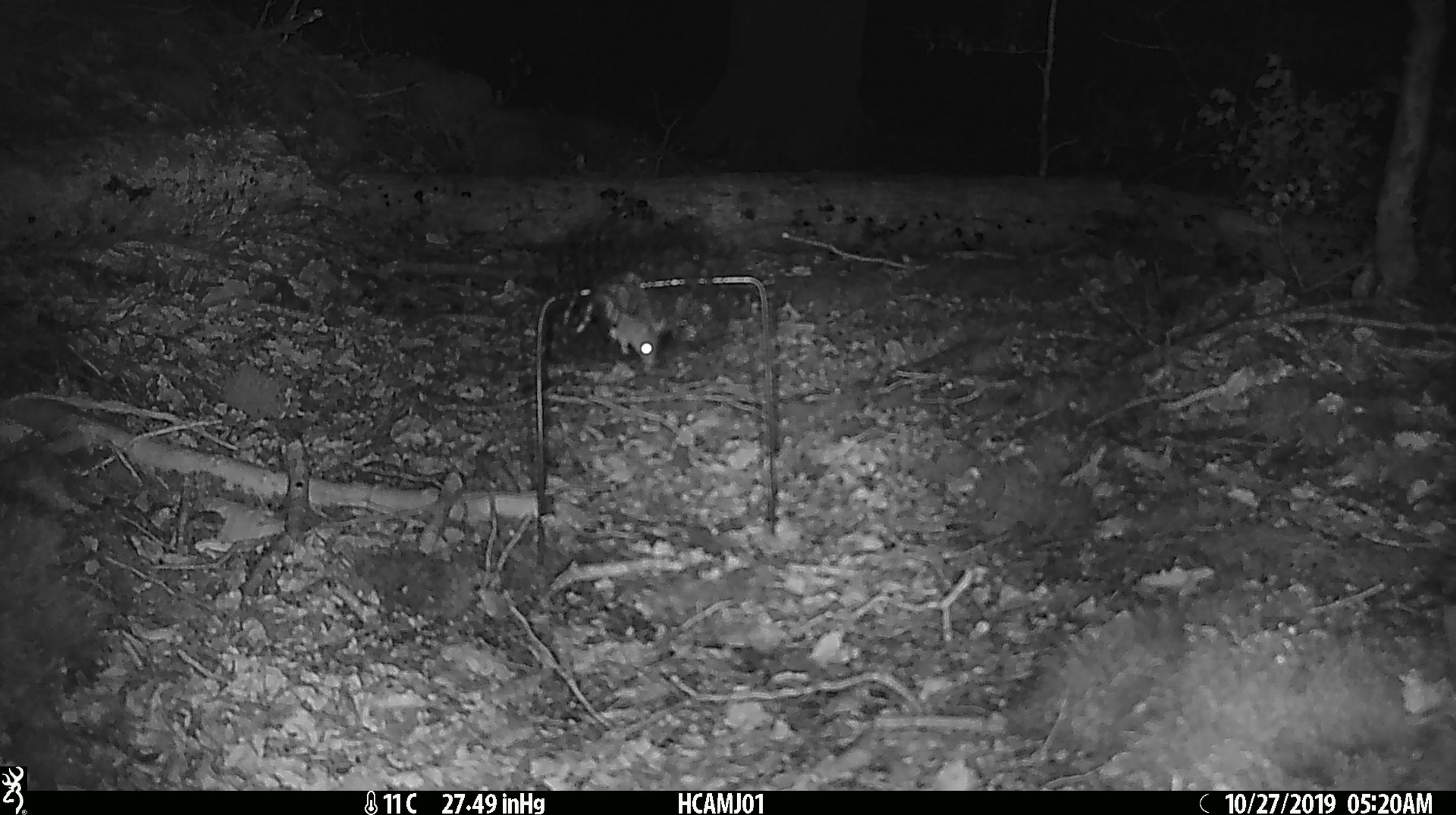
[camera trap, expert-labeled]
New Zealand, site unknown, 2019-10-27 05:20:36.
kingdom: Animalia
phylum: Chordata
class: Mammalia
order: Rodentia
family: Muridae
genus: Mus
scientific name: Mus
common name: mouse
Mouse (Mus).